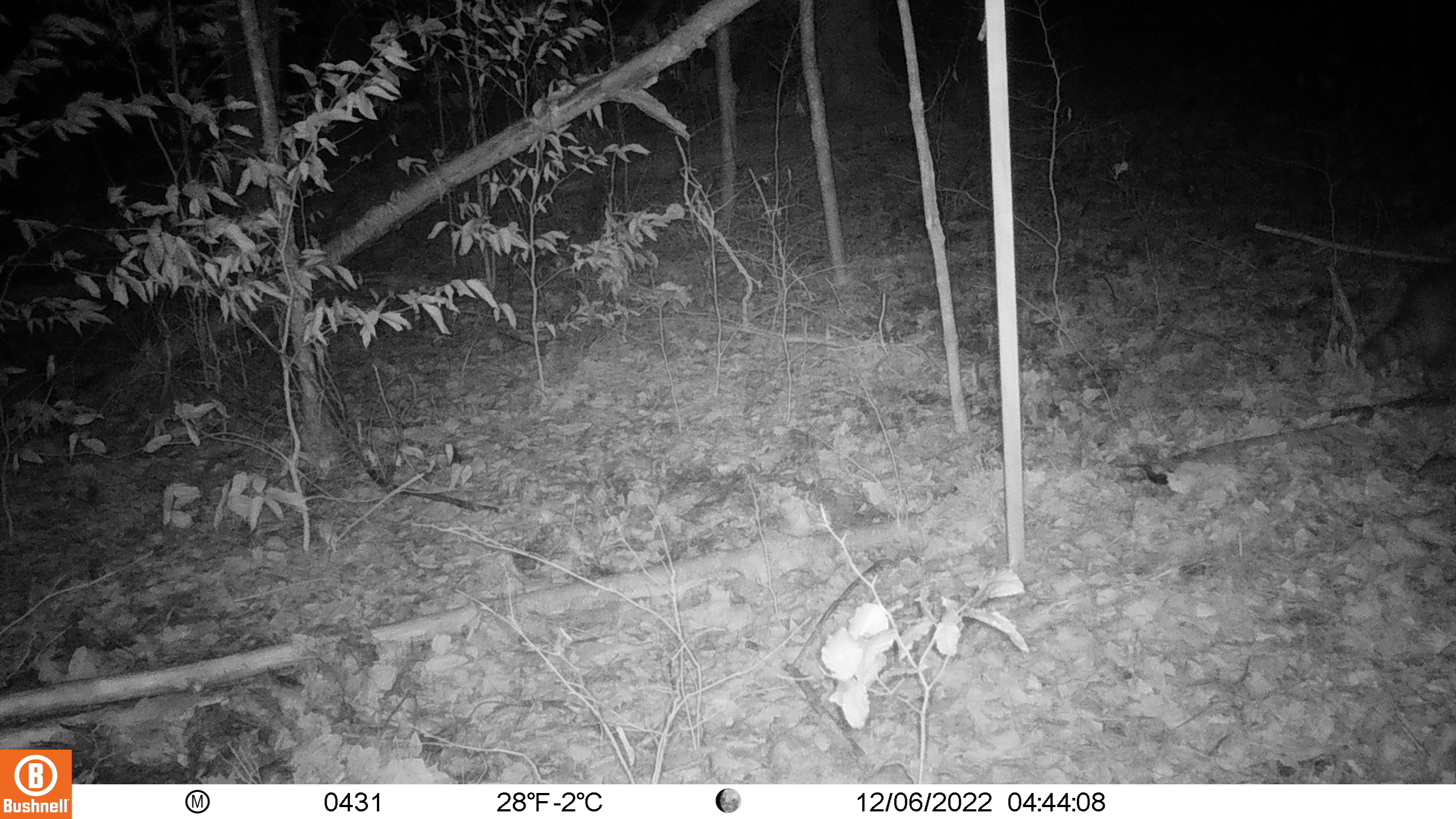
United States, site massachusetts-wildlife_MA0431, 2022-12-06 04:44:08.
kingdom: Animalia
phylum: Chordata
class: Mammalia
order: Carnivora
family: Procyonidae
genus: Procyon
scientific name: Procyon lotor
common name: raccoon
Raccoon (Procyon lotor).